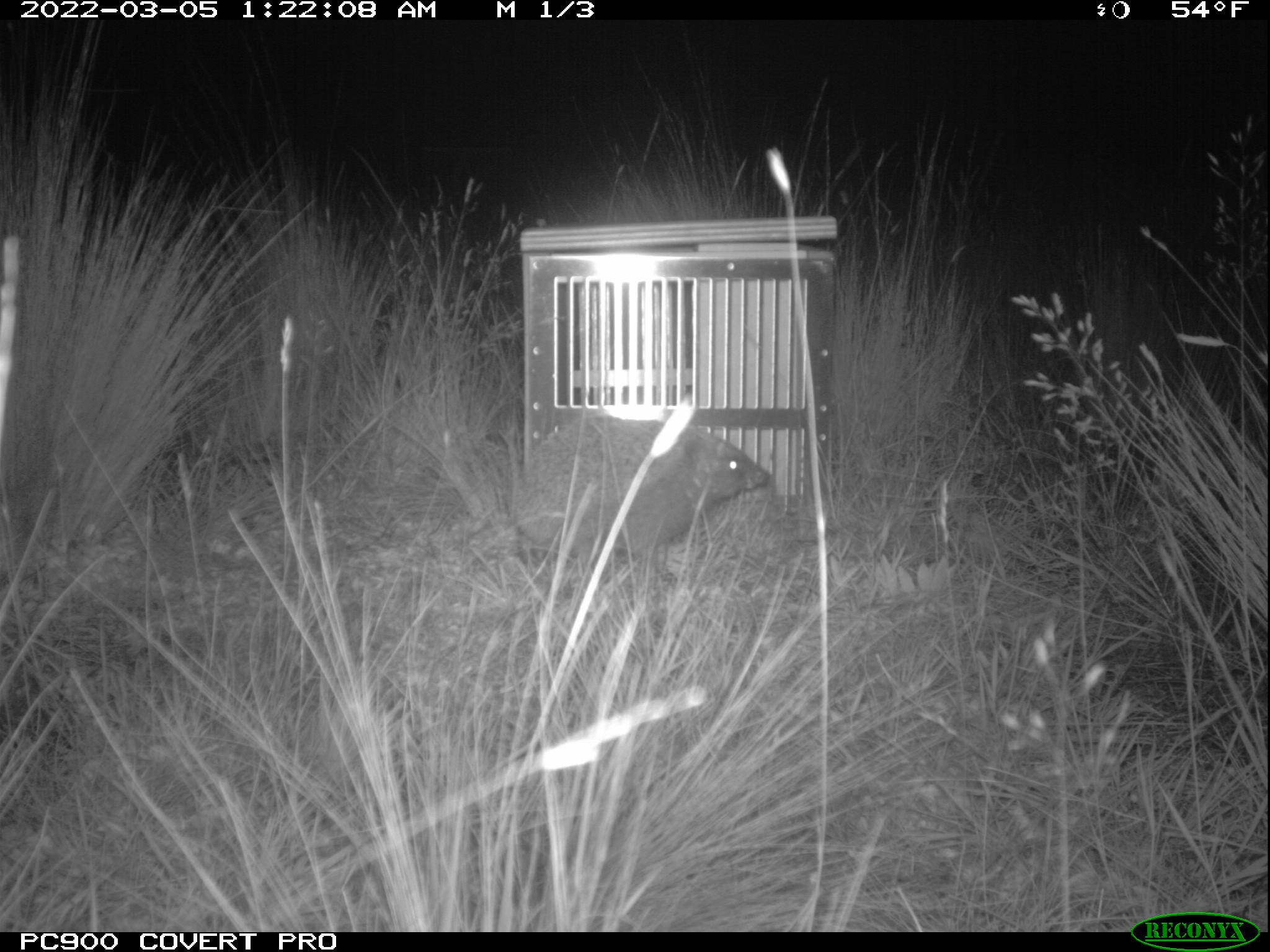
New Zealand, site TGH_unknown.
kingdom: Animalia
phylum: Chordata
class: Mammalia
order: Eulipotyphla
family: Erinaceidae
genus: Erinaceus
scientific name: Erinaceus europaeus europaeus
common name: european hedgehog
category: hedgehog